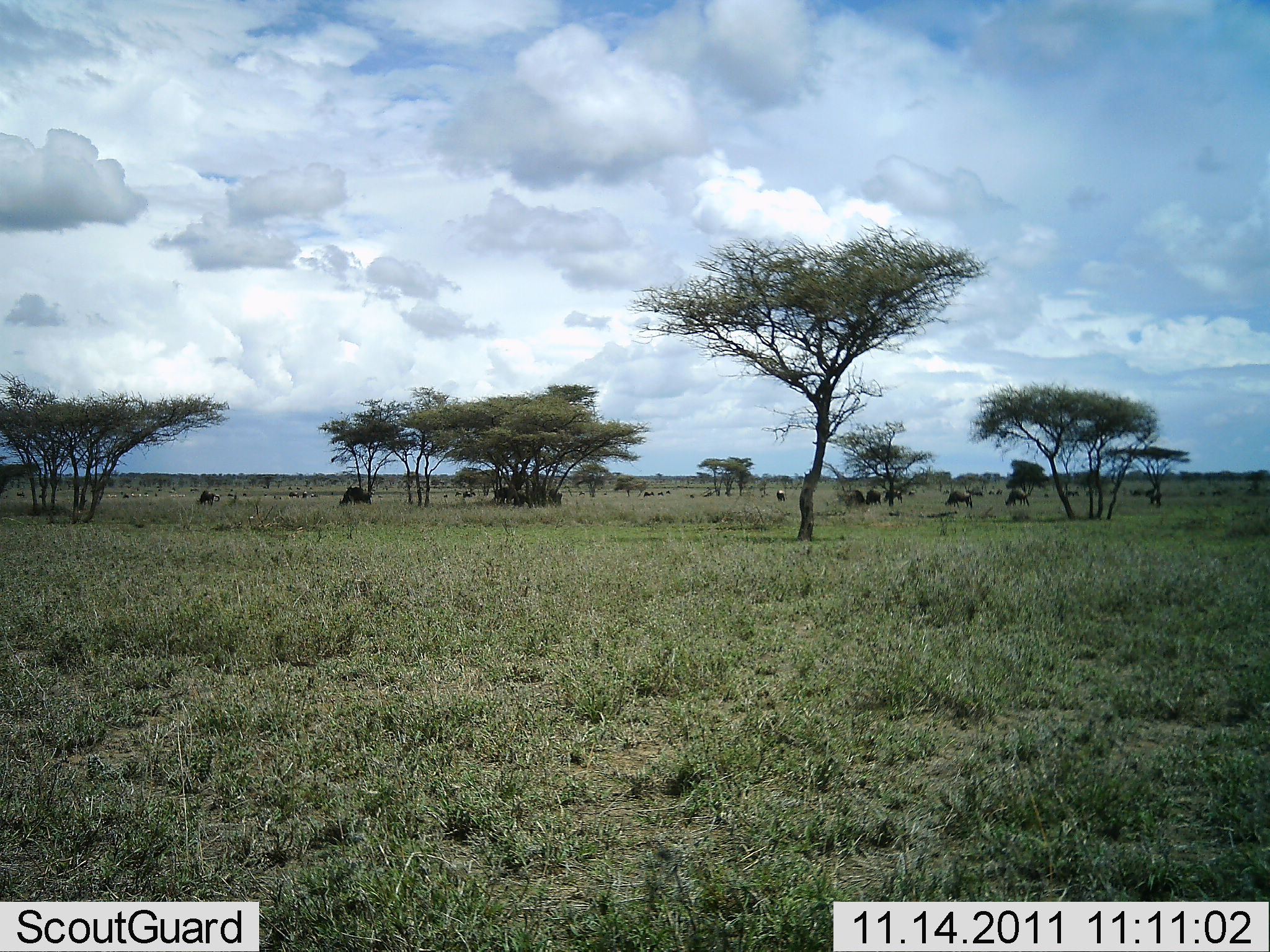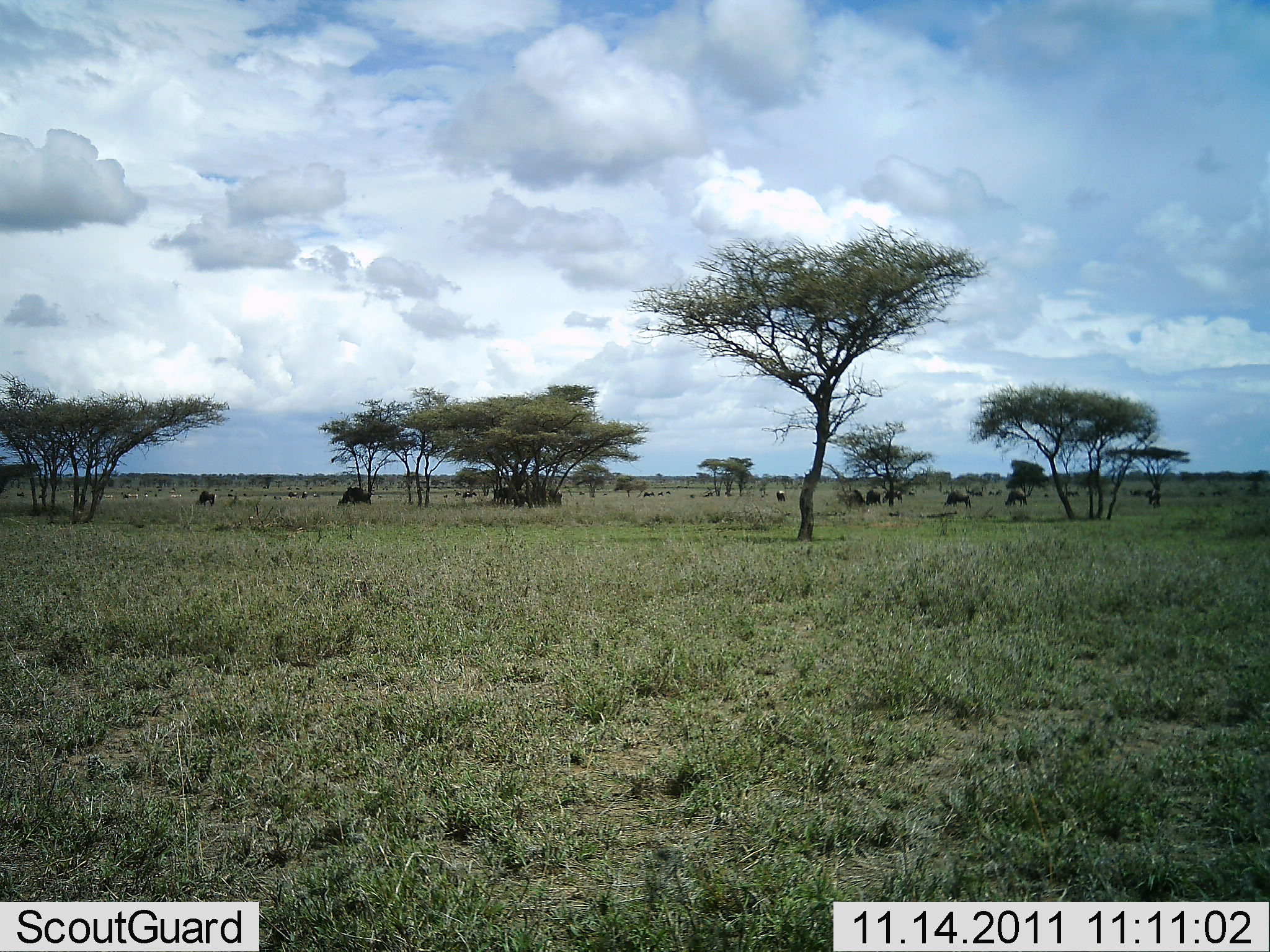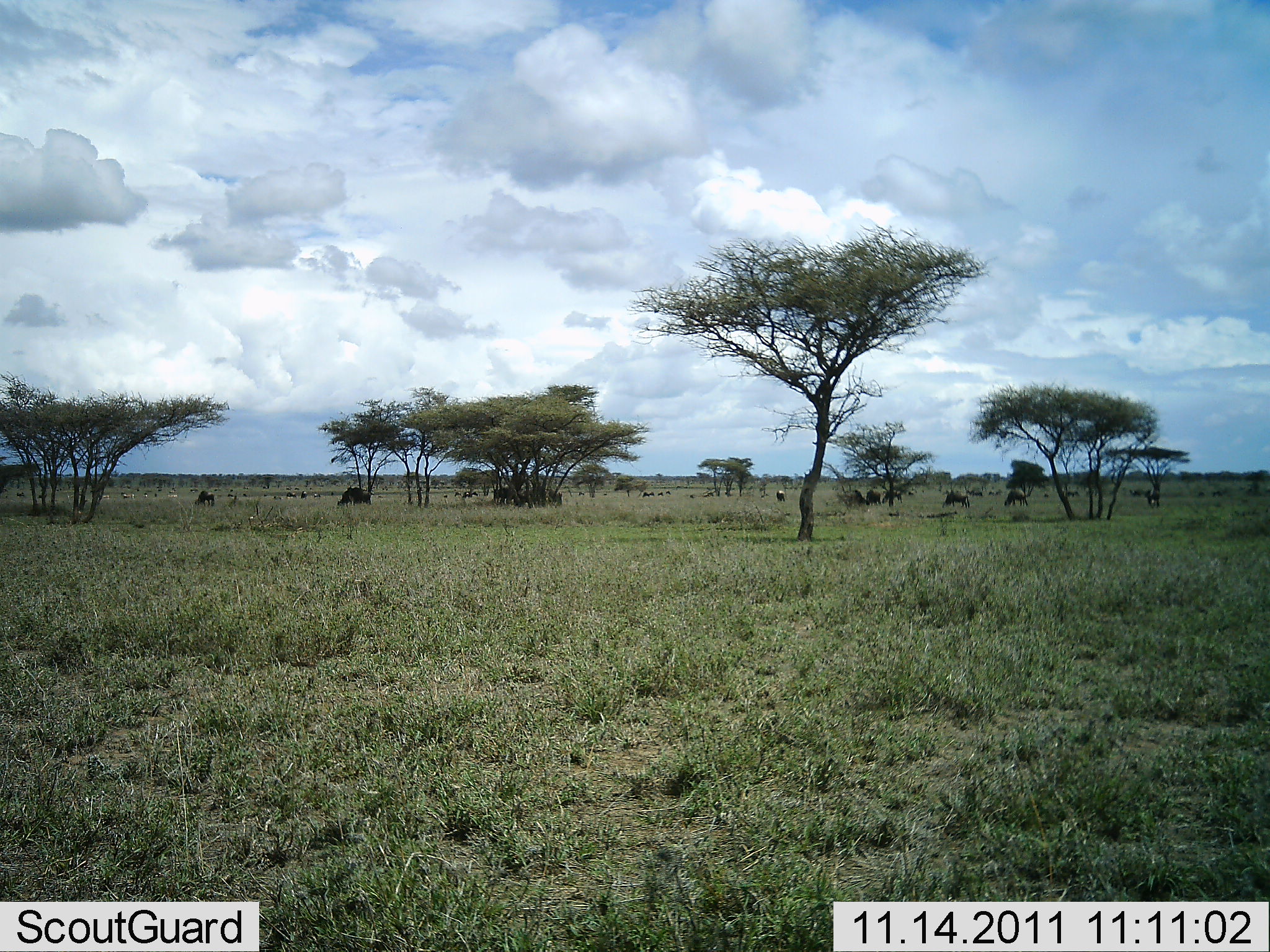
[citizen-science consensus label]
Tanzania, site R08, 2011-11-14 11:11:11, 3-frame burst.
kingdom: Animalia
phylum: Chordata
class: Mammalia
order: Artiodactyla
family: Bovidae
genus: Connochaetes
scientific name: Connochaetes taurinus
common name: blue wildebeest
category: wildebeest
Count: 11-50.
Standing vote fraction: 33%.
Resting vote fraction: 0%.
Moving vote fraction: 33%.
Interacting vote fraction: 0%.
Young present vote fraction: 0%.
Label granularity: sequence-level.